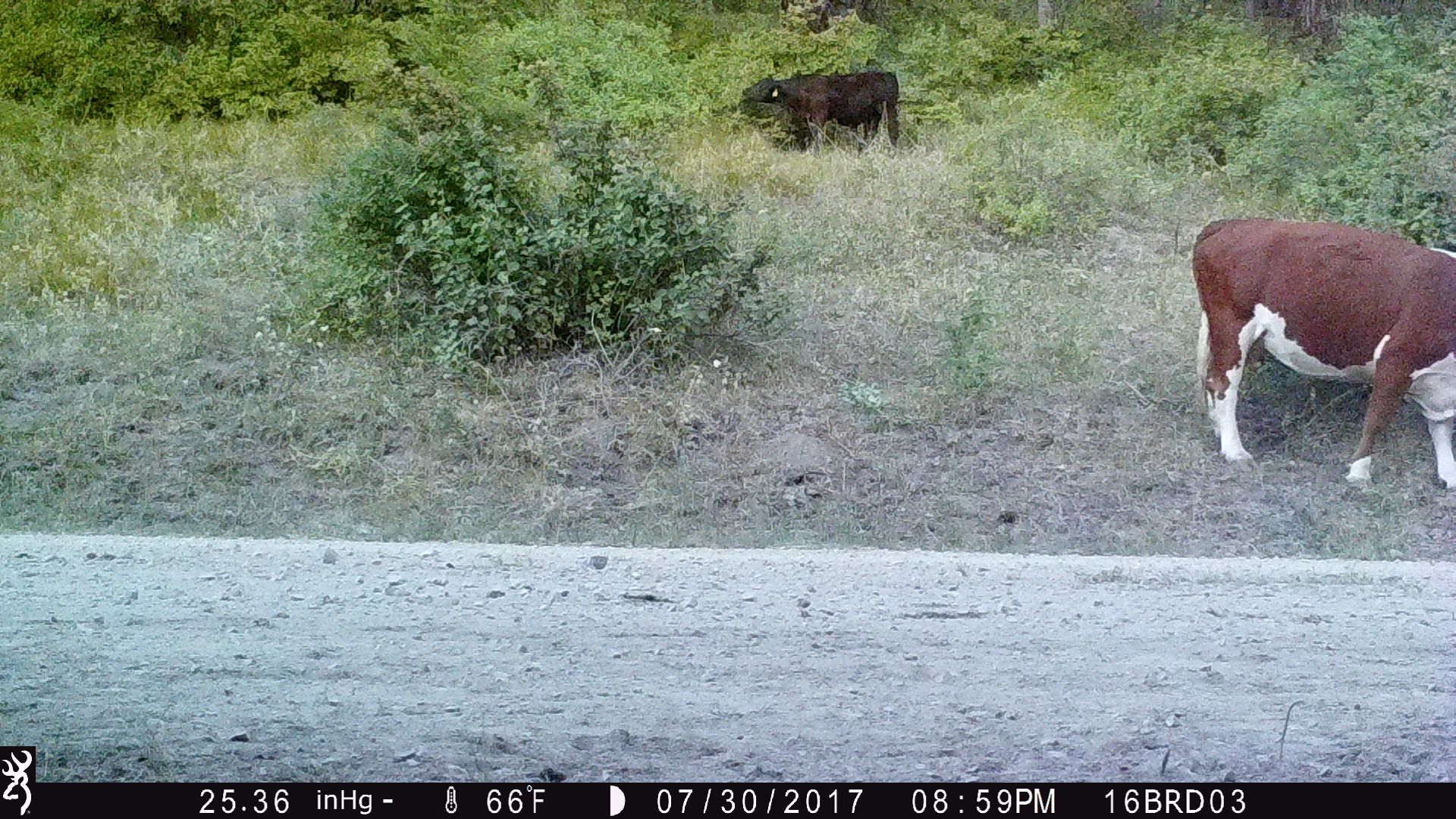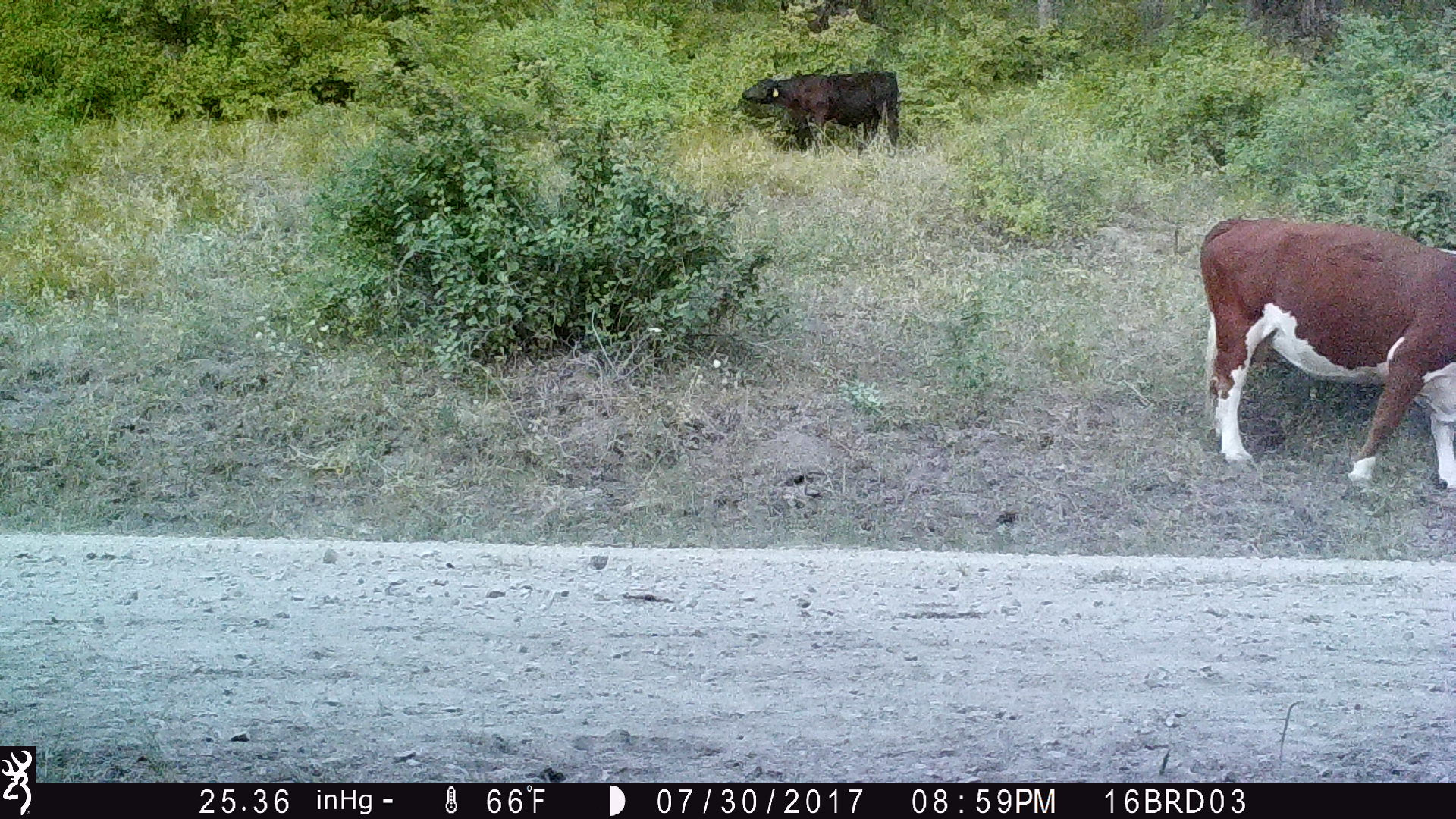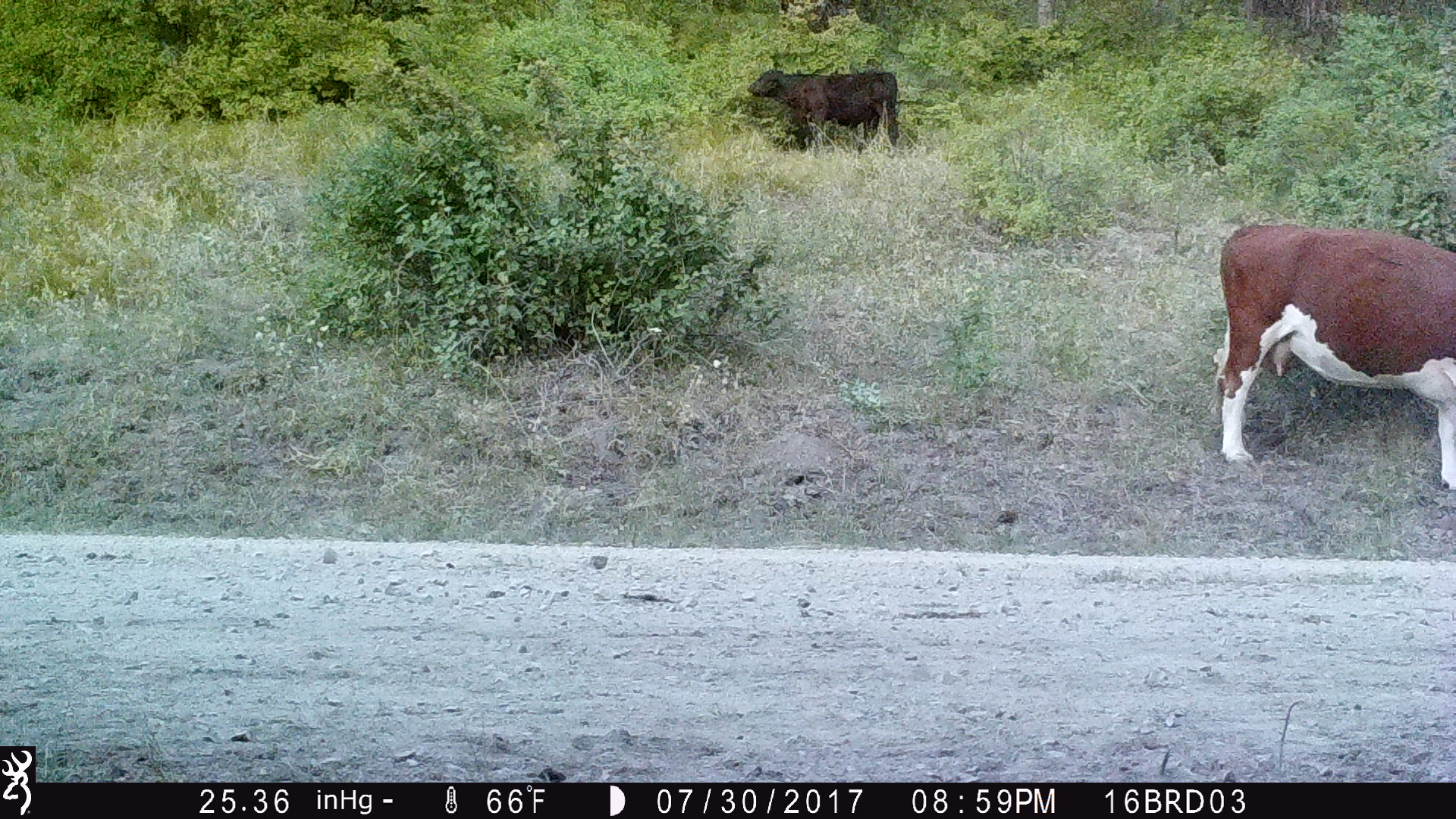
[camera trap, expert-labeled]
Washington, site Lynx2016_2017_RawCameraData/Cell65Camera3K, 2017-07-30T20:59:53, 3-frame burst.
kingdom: Animalia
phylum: Chordata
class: Mammalia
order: Artiodactyla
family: Bovidae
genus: Bos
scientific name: Bos taurus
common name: domestic cattle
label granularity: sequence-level